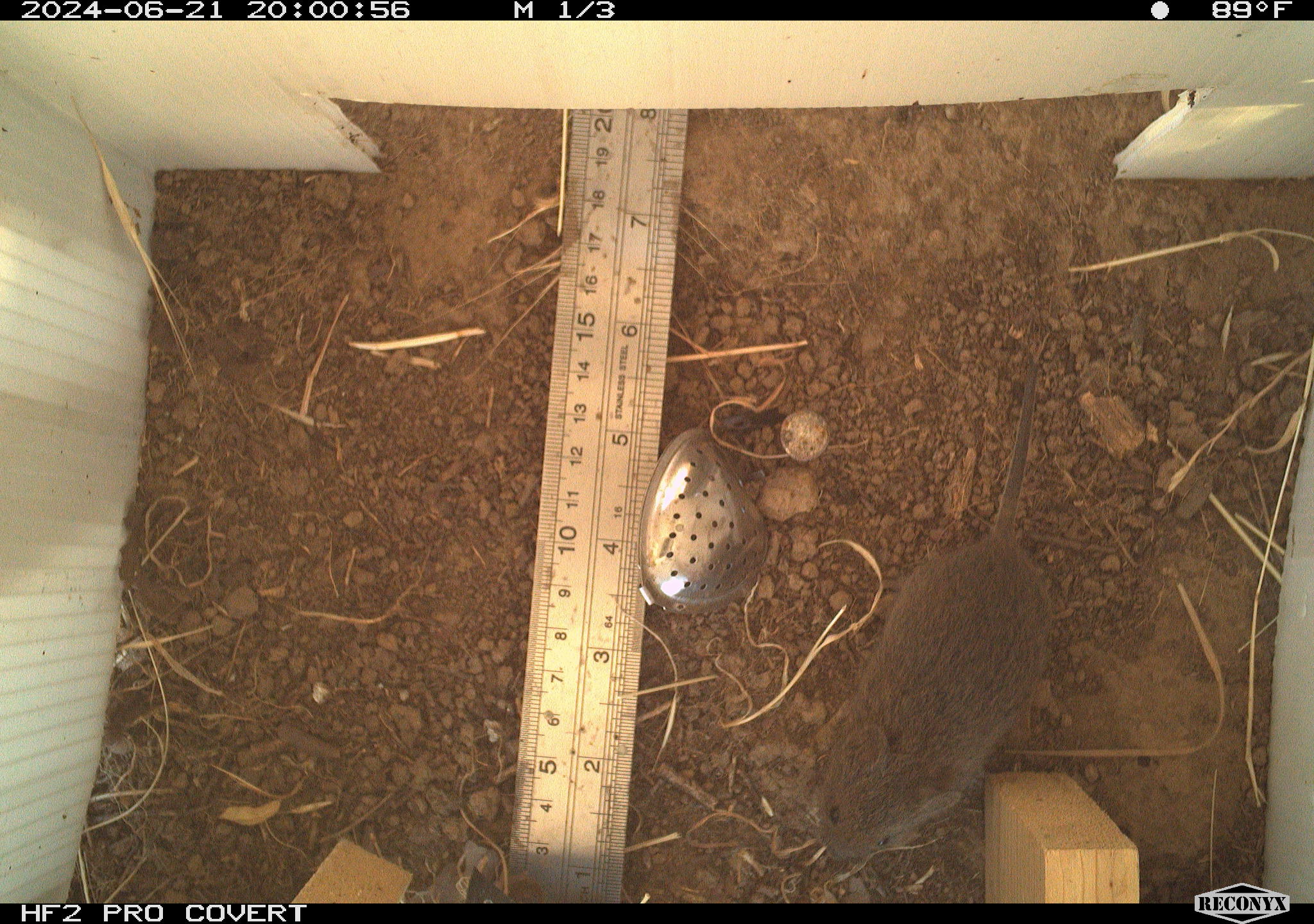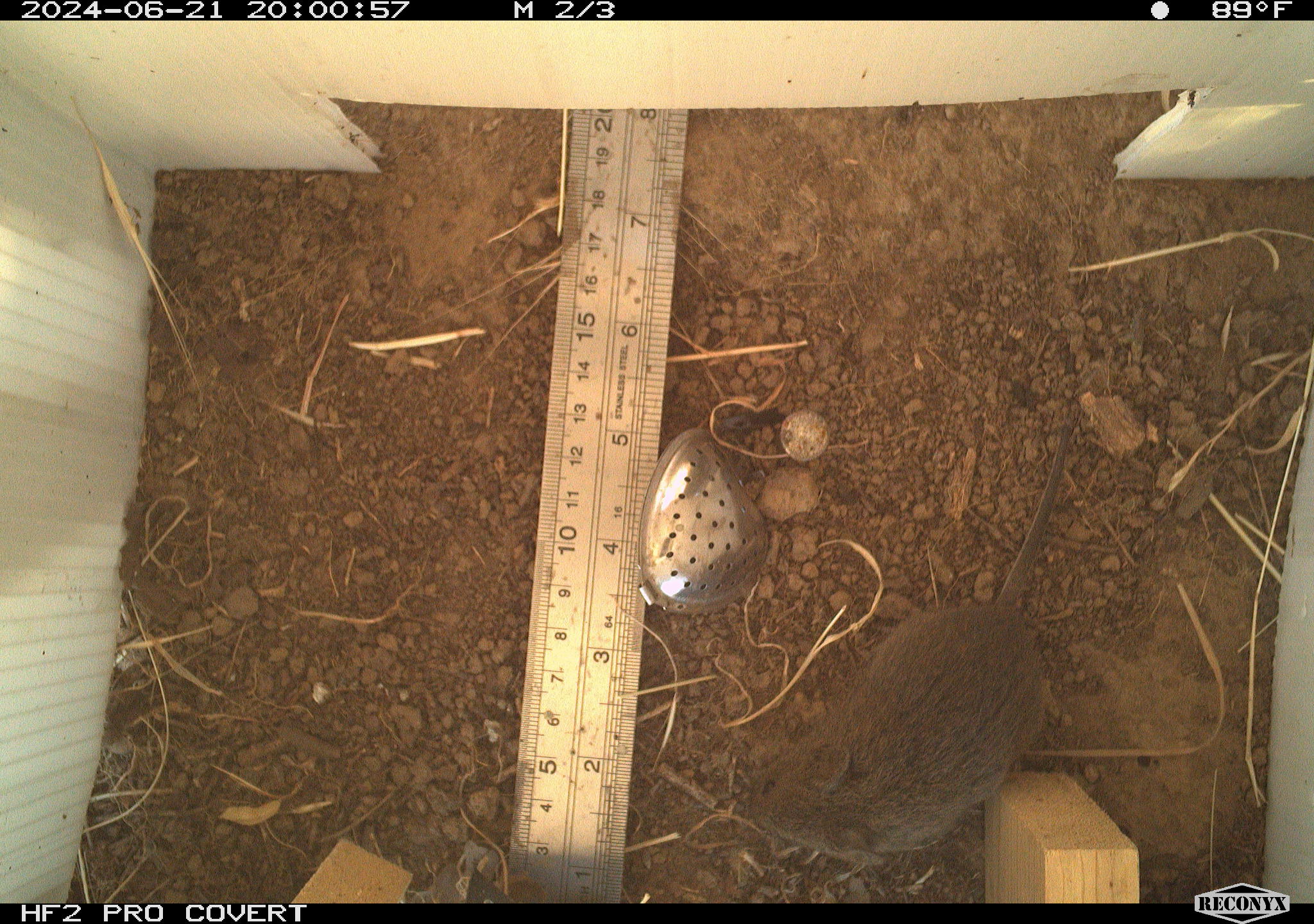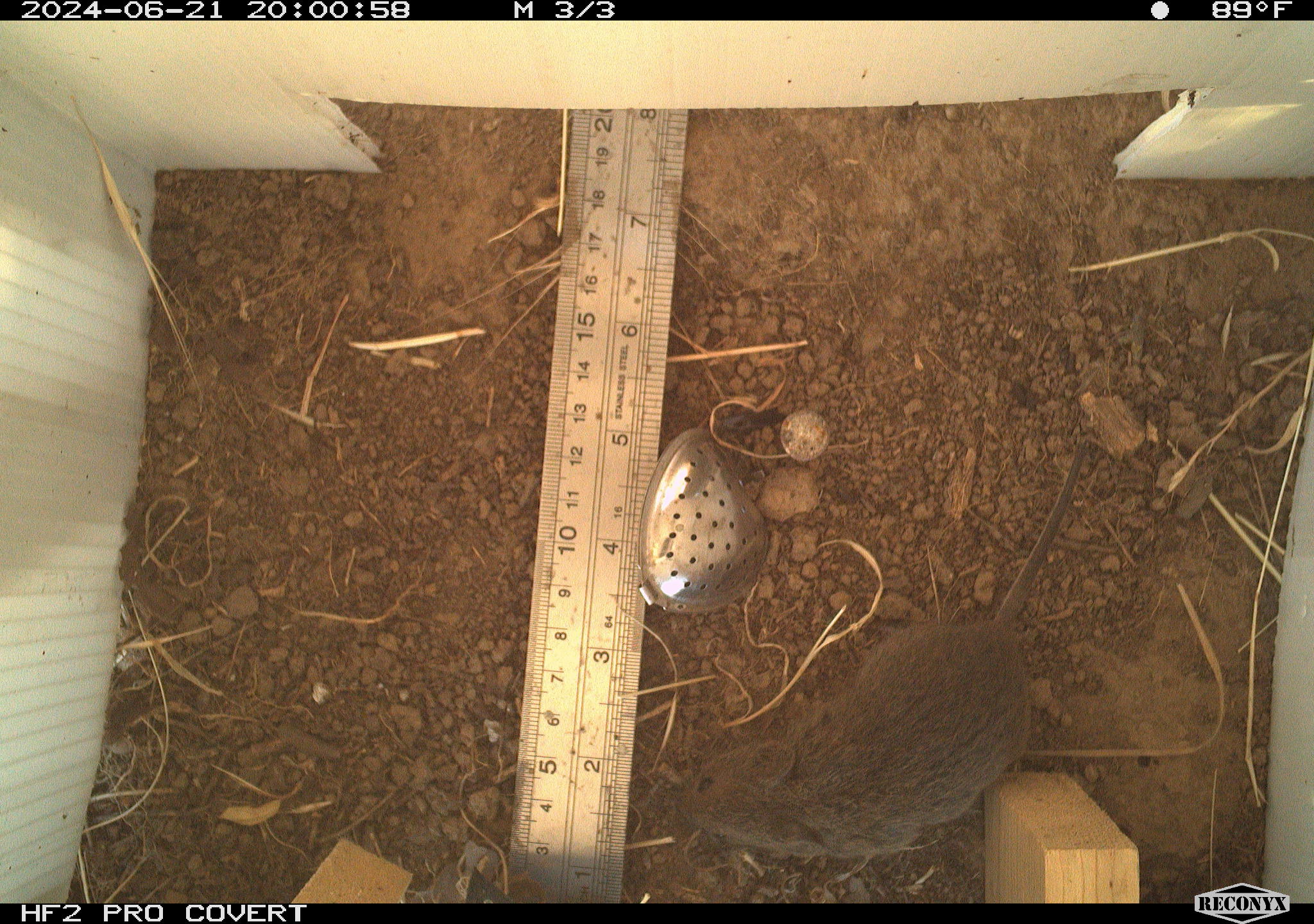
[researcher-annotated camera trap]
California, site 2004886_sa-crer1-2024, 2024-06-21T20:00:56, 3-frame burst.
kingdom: Animalia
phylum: Chordata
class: Mammalia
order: Rodentia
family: Cricetidae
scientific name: Arvicolinae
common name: voles, lemmings, and muskrats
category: arvicolinae subfamily